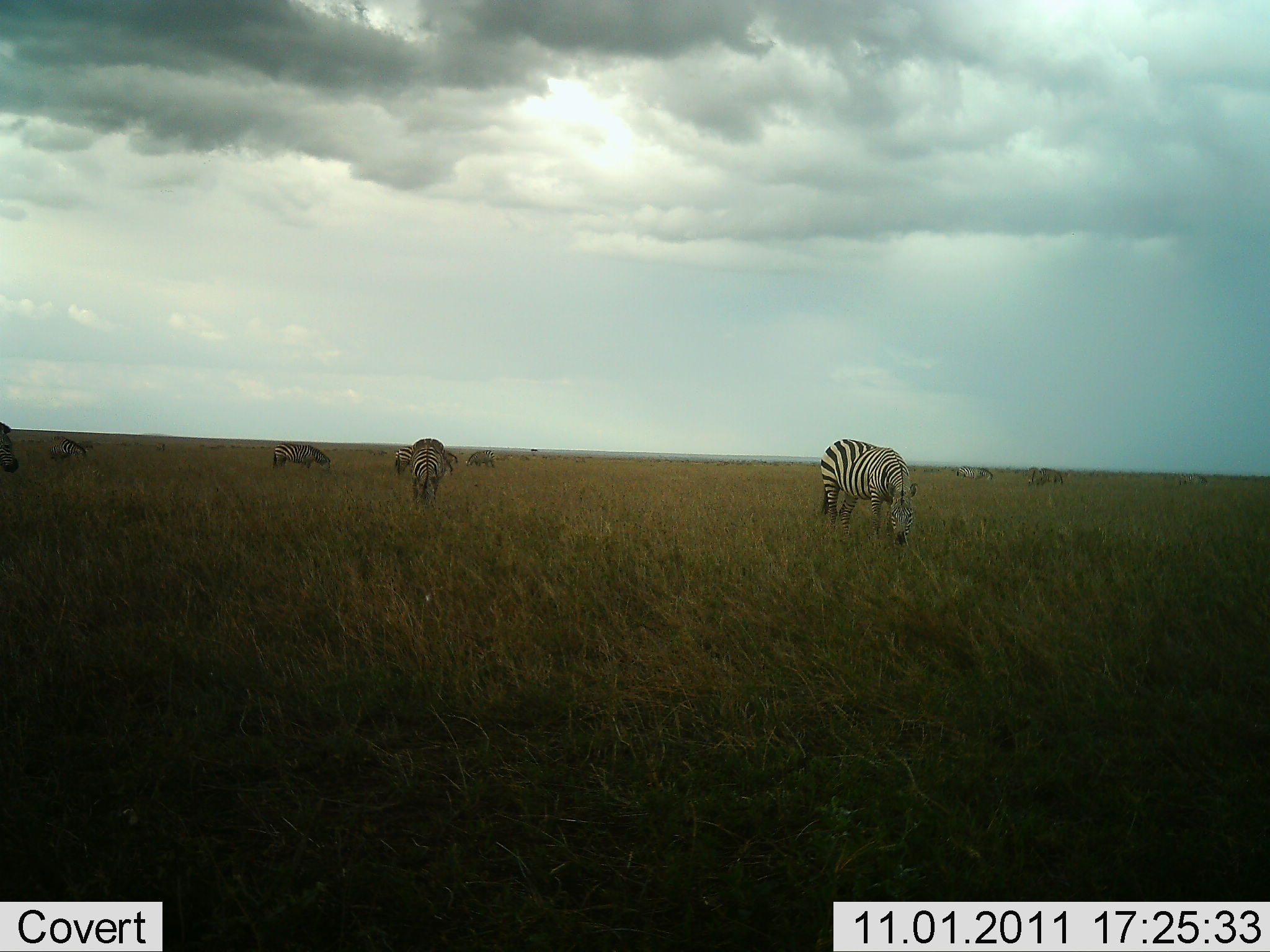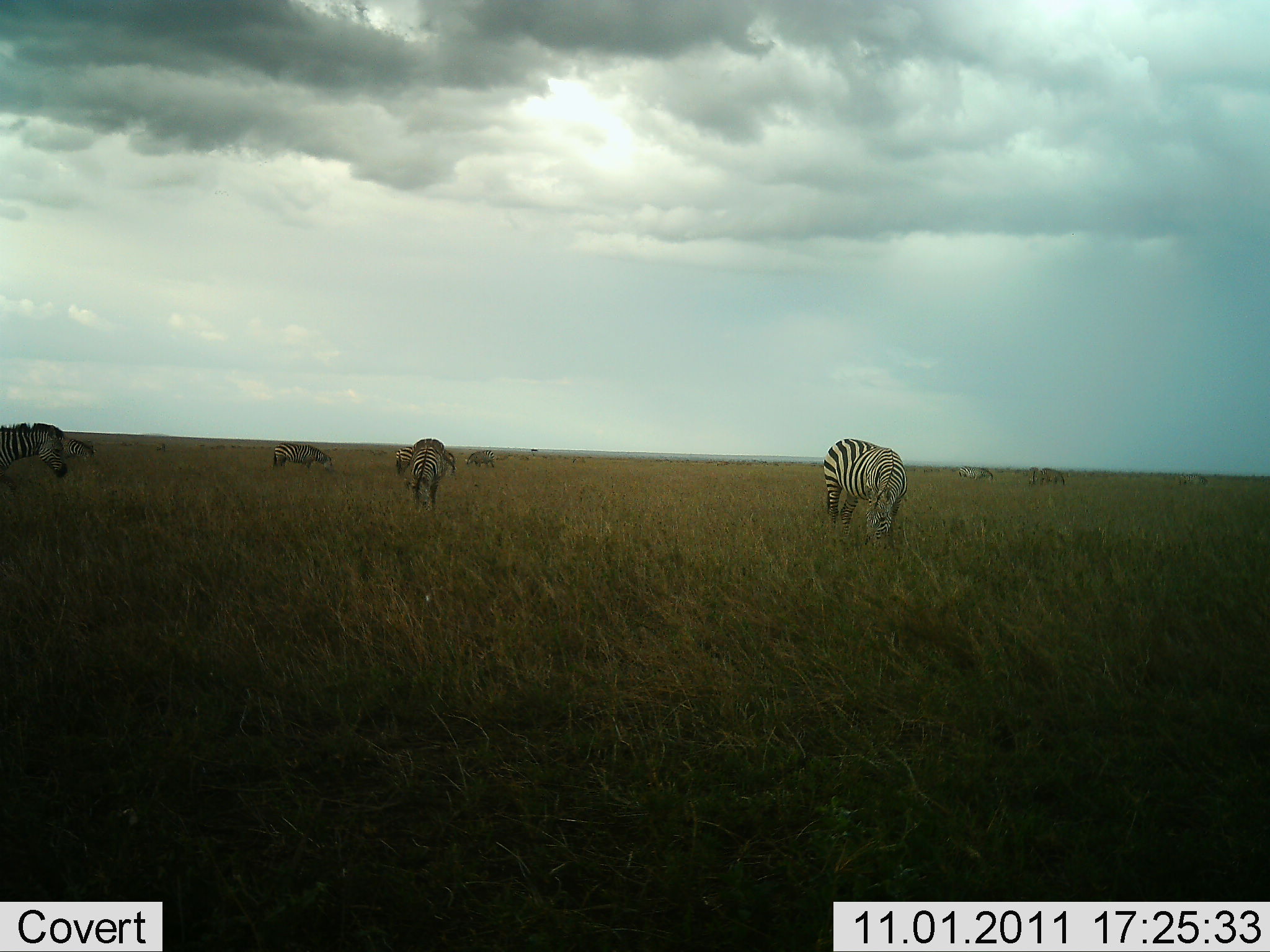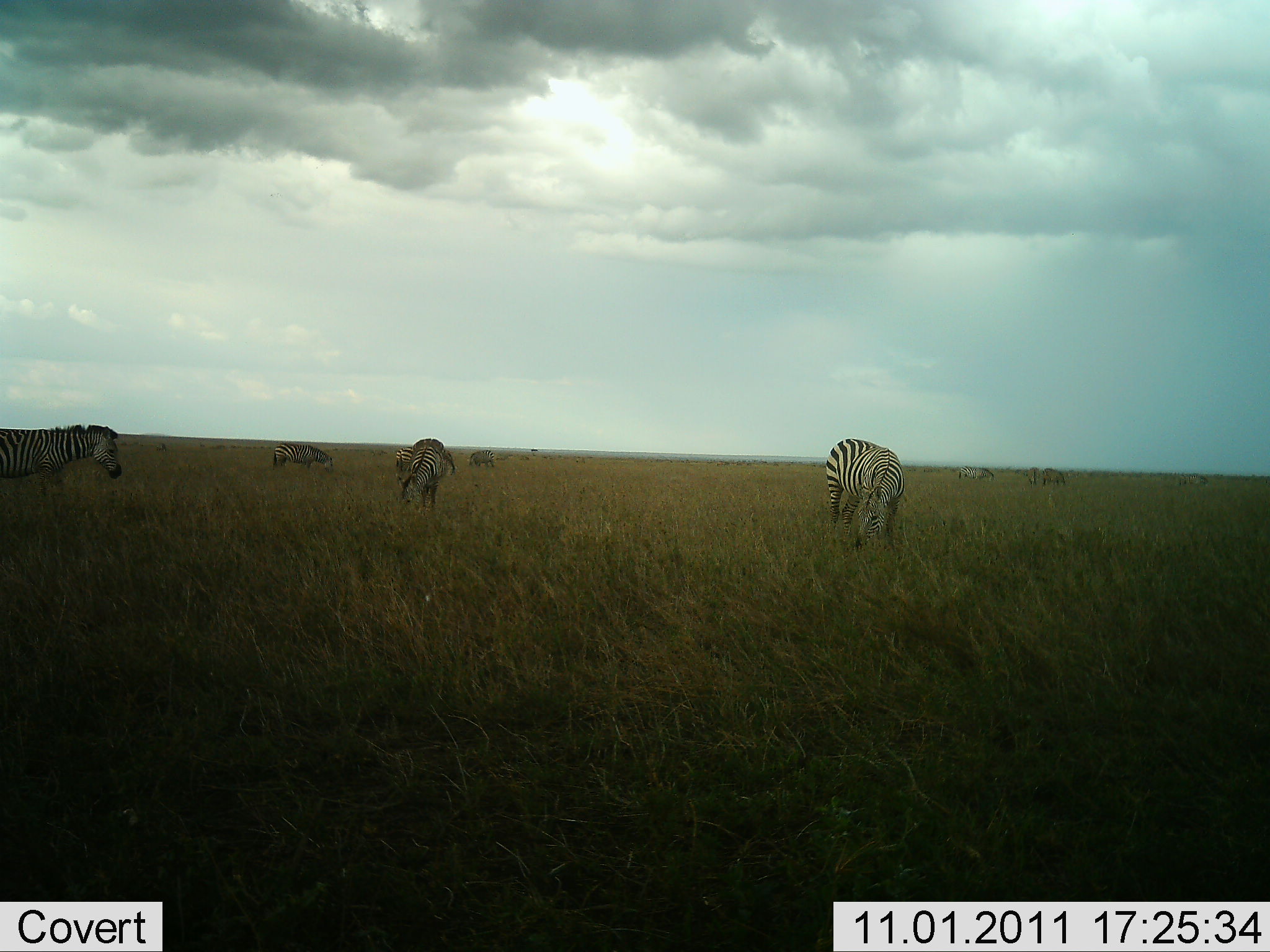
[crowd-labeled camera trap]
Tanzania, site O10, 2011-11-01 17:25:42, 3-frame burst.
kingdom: Animalia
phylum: Chordata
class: Mammalia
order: Perissodactyla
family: Equidae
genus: Equus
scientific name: Equus quagga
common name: plains zebra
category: zebra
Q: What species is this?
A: Zebra (plains zebra) (Equus quagga).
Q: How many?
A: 9.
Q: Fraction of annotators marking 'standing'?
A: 7%.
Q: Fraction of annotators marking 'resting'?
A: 0%.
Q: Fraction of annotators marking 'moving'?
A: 29%.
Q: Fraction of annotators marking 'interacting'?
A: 7%.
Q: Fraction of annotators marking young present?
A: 0%.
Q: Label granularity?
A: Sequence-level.